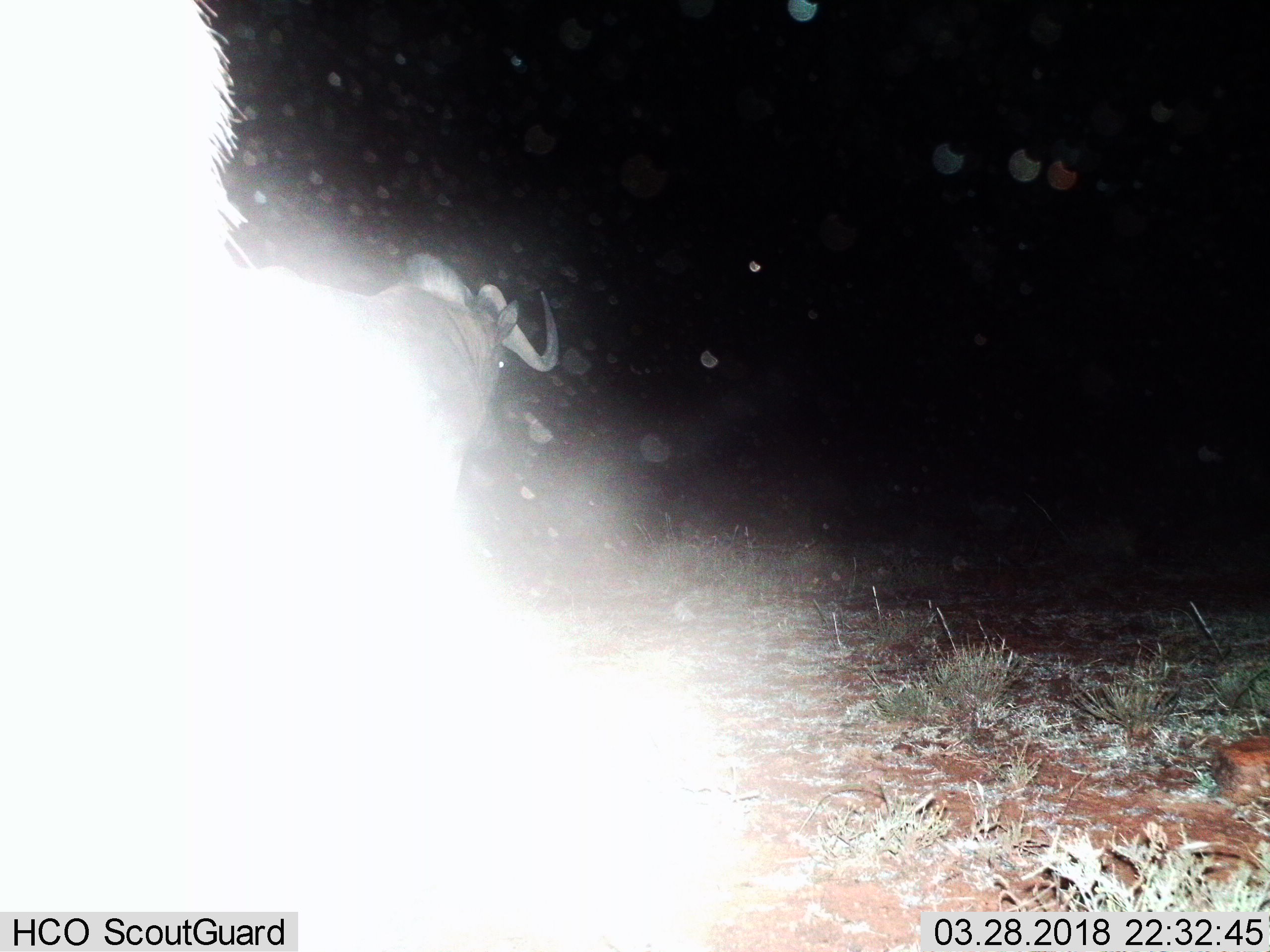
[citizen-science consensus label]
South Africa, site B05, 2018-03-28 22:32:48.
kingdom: Animalia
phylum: Chordata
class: Mammalia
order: Artiodactyla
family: Bovidae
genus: Connochaetes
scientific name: Connochaetes gnou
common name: black wildebeest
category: wildebeestblack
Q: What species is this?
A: Wildebeestblack (black wildebeest) (Connochaetes gnou).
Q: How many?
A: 1.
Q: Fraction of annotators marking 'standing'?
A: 71%.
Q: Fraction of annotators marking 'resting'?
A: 0%.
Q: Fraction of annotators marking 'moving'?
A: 29%.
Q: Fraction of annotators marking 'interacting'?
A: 0%.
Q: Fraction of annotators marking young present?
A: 0%.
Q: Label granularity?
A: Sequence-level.